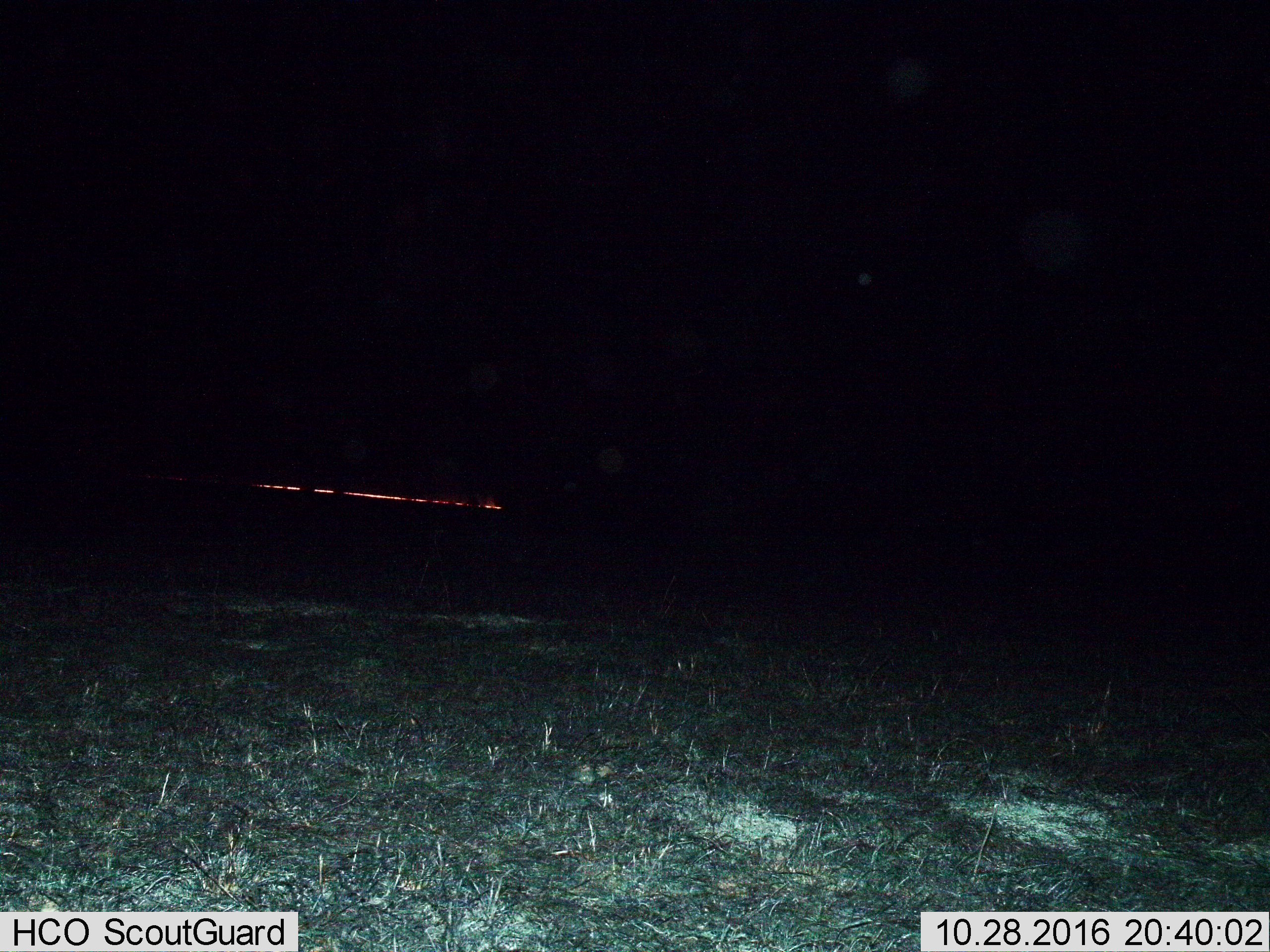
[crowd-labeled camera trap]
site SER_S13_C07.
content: unidentified animal